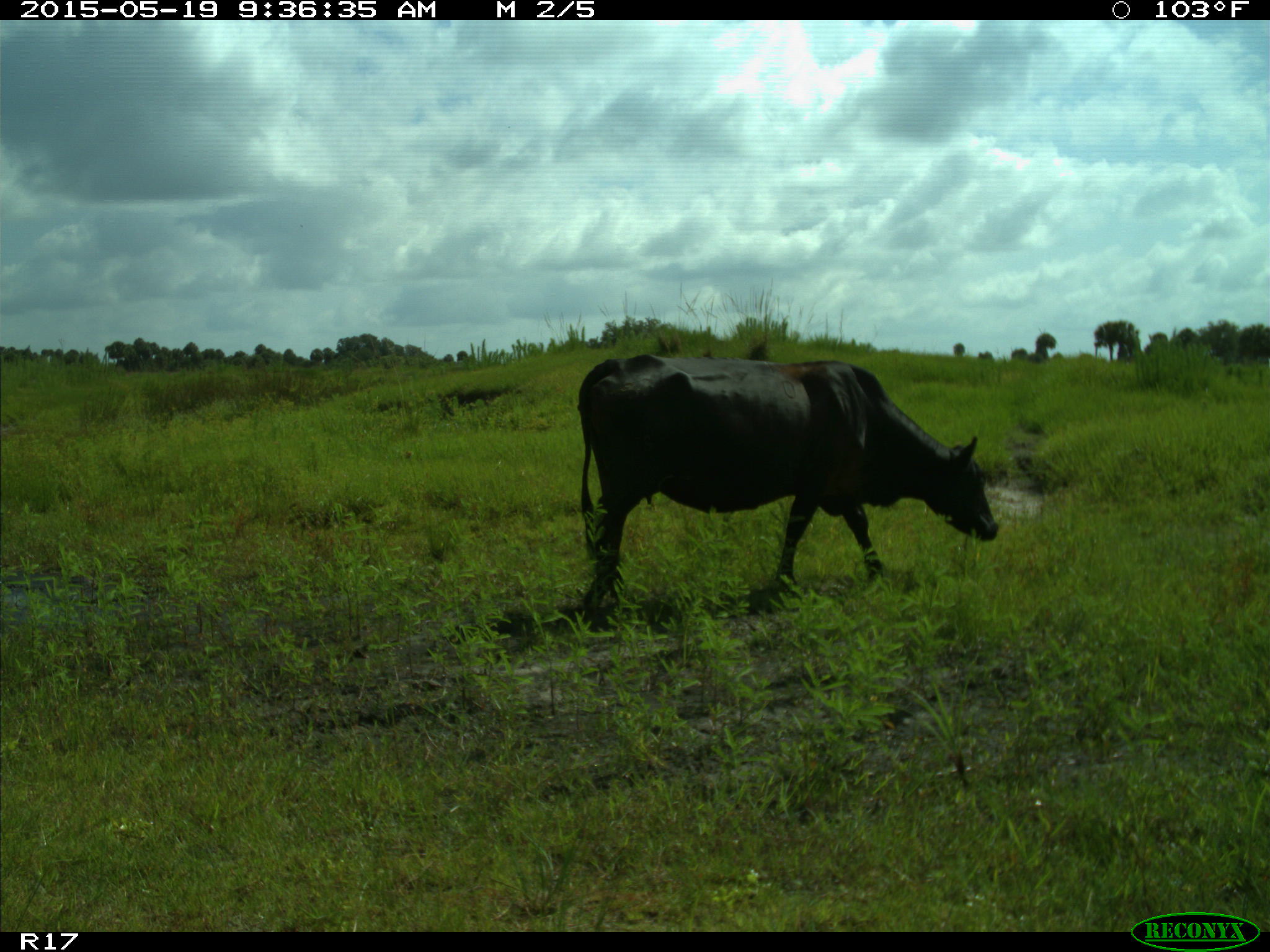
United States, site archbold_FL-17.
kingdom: Animalia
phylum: Chordata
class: Mammalia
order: Artiodactyla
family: Bovidae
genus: Bos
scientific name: Bos taurus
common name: domestic cow